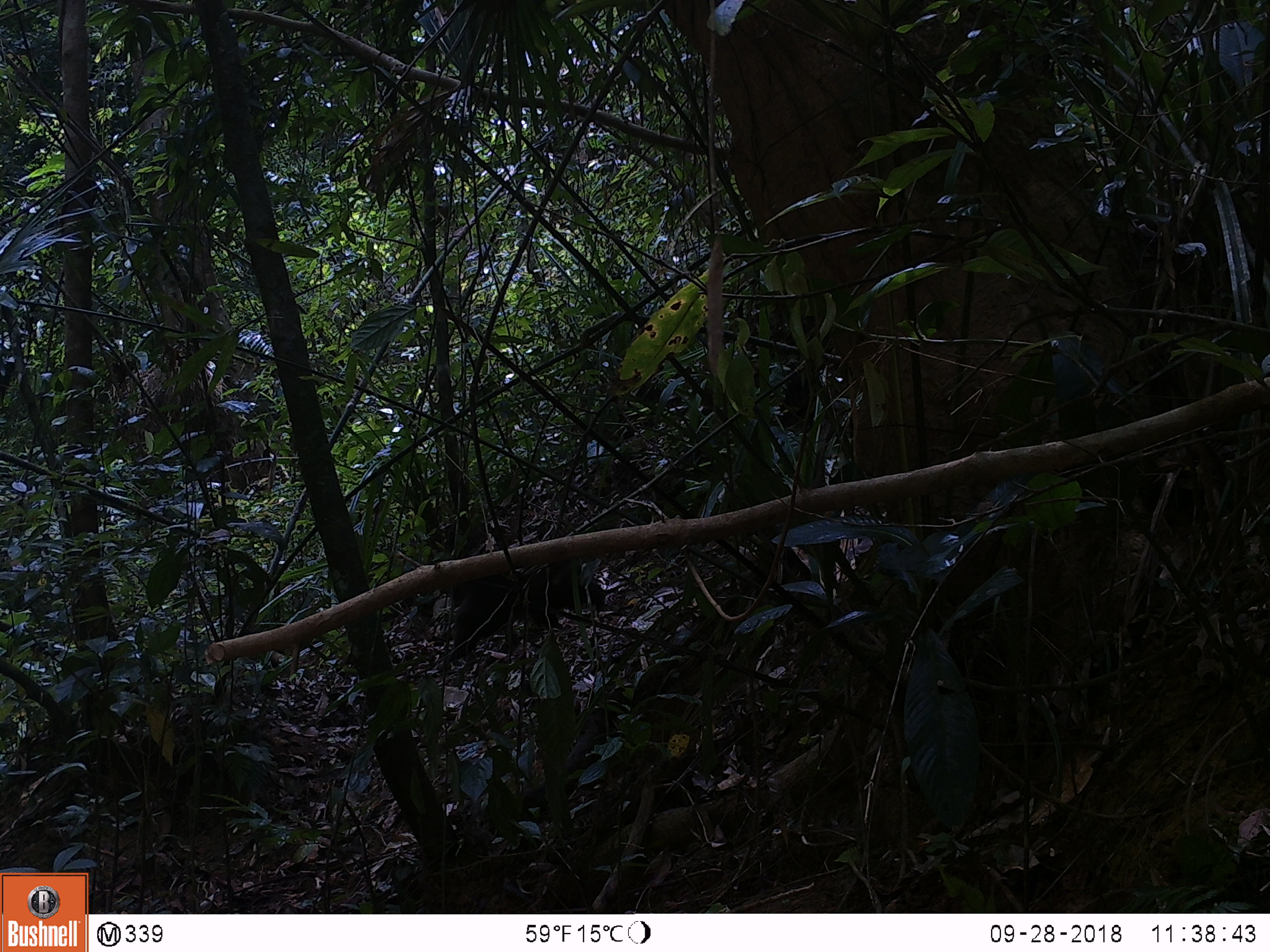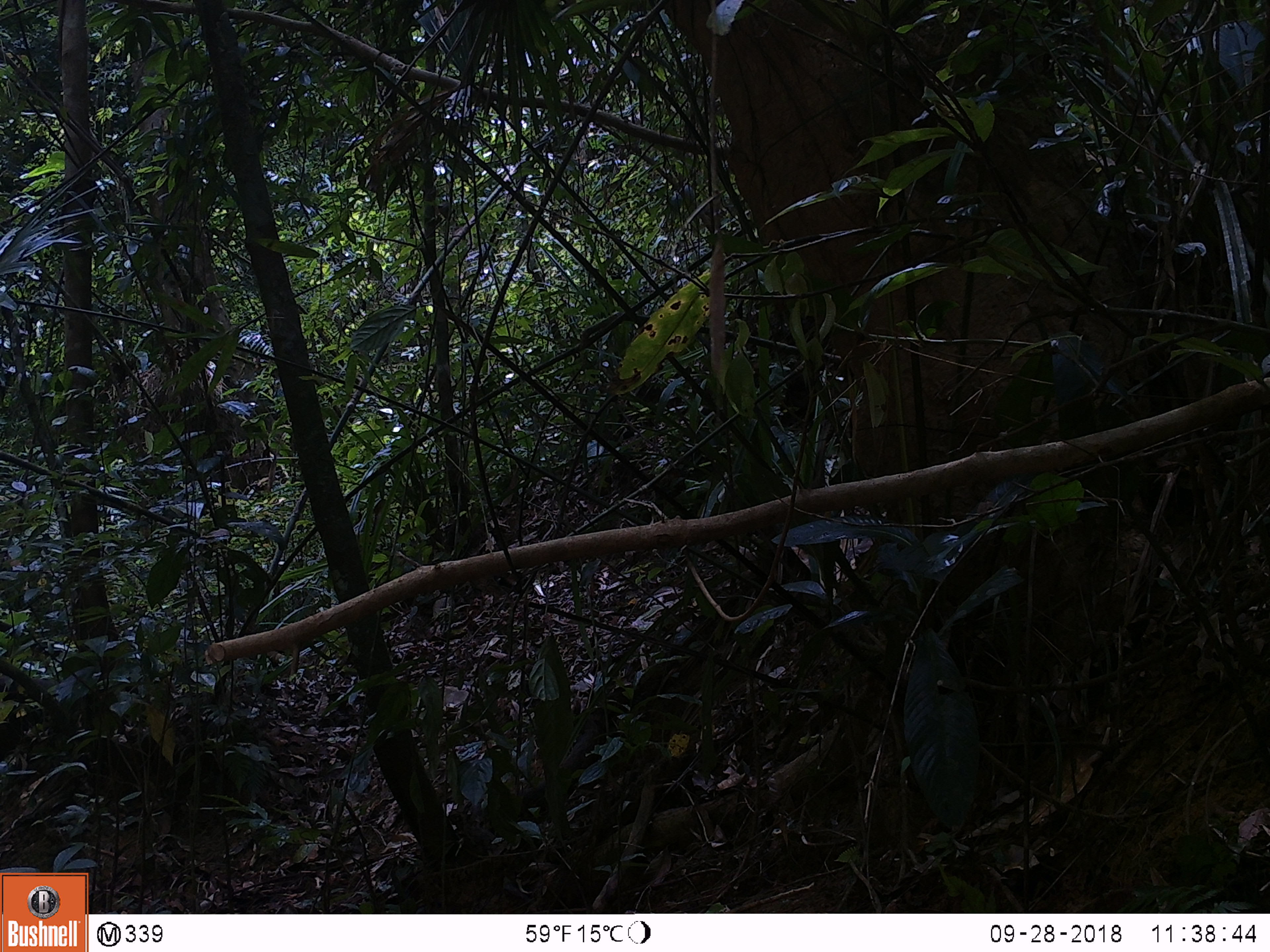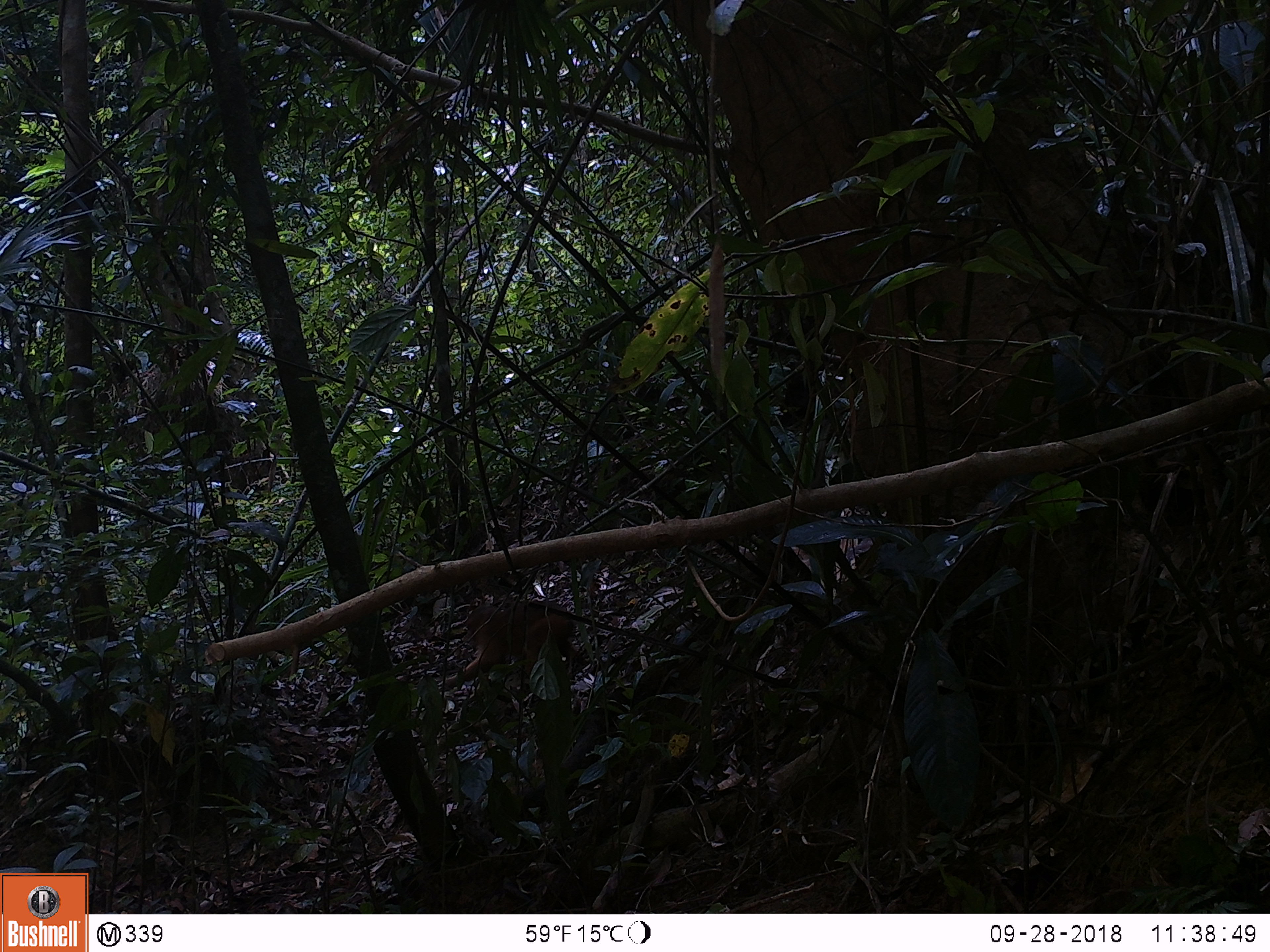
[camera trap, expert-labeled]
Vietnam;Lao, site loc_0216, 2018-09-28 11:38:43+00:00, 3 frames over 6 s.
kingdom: Animalia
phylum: Chordata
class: Mammalia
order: Primates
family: Cercopithecidae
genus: Macaca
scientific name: Macaca arctoides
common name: stump-tailed macaque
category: stump tailed macaque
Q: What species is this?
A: Stump tailed macaque (stump-tailed macaque) (Macaca arctoides).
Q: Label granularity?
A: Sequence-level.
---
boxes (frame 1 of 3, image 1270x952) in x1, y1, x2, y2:
stump tailed macaque: 438, 560, 606, 672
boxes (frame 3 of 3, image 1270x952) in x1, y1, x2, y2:
stump tailed macaque: 444, 601, 586, 687